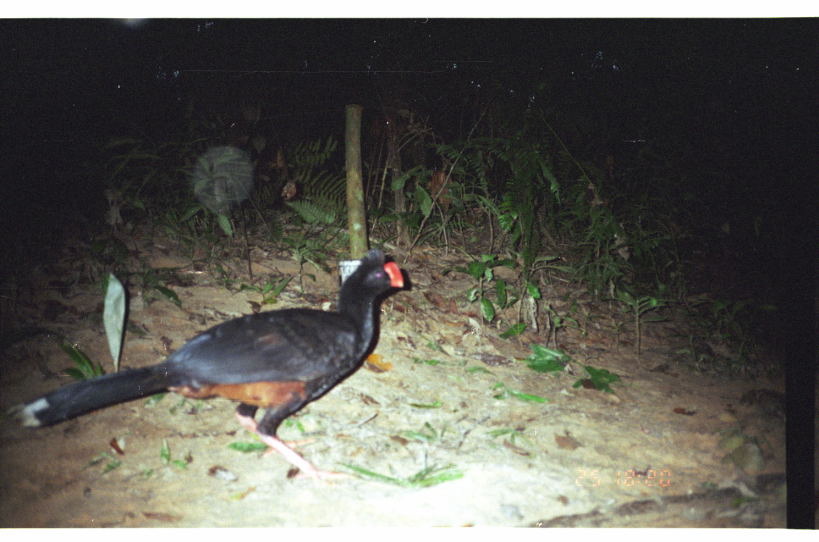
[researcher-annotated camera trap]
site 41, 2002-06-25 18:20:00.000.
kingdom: Animalia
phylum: Chordata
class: Aves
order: Galliformes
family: Cracidae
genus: Mitu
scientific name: Mitu tuberosum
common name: razor-billed curassow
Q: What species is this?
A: Mitu tuberosum (razor-billed curassow).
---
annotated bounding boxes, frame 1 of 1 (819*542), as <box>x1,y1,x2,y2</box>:
mitu tuberosum: <box>12,242,408,488</box>